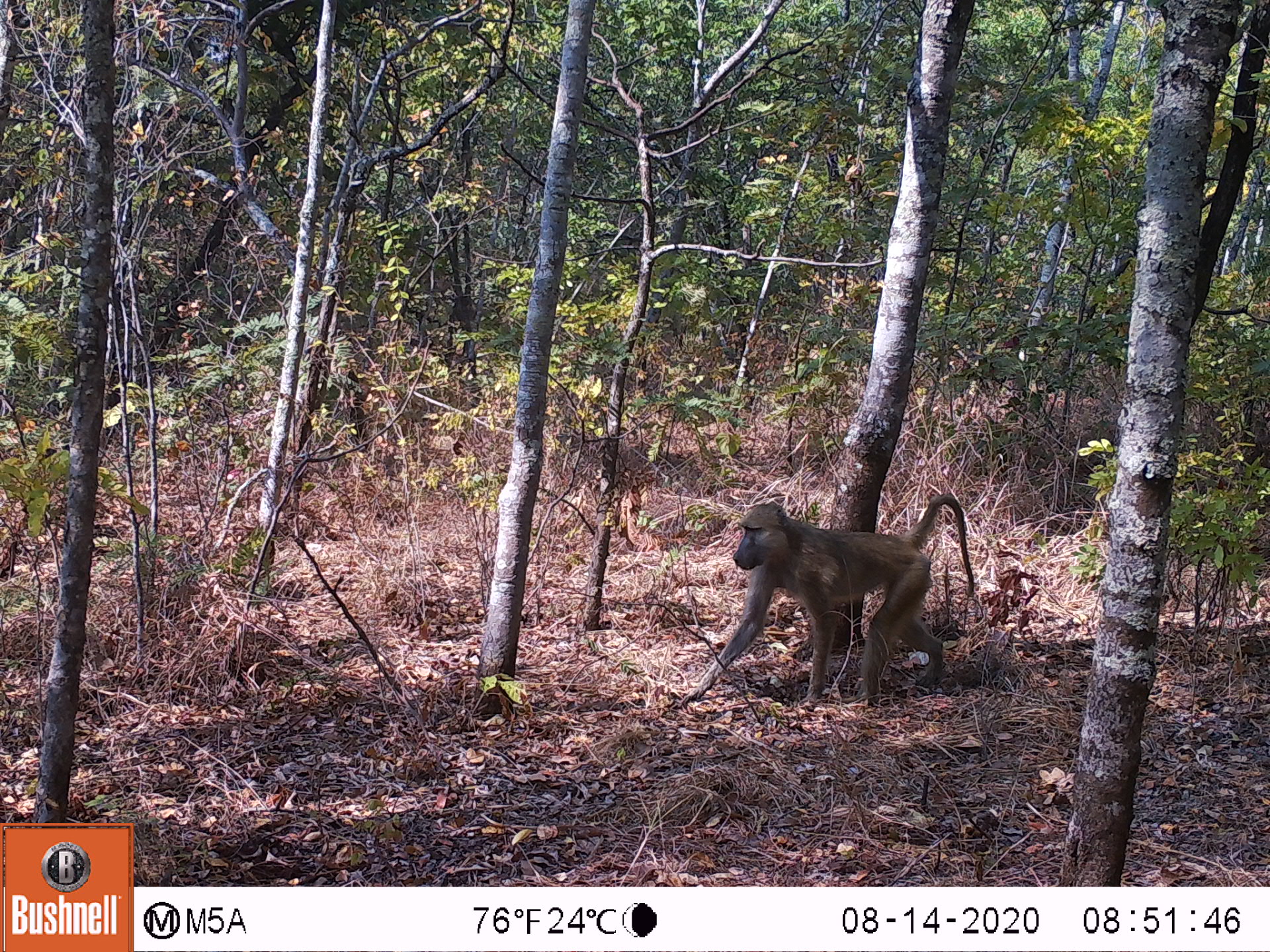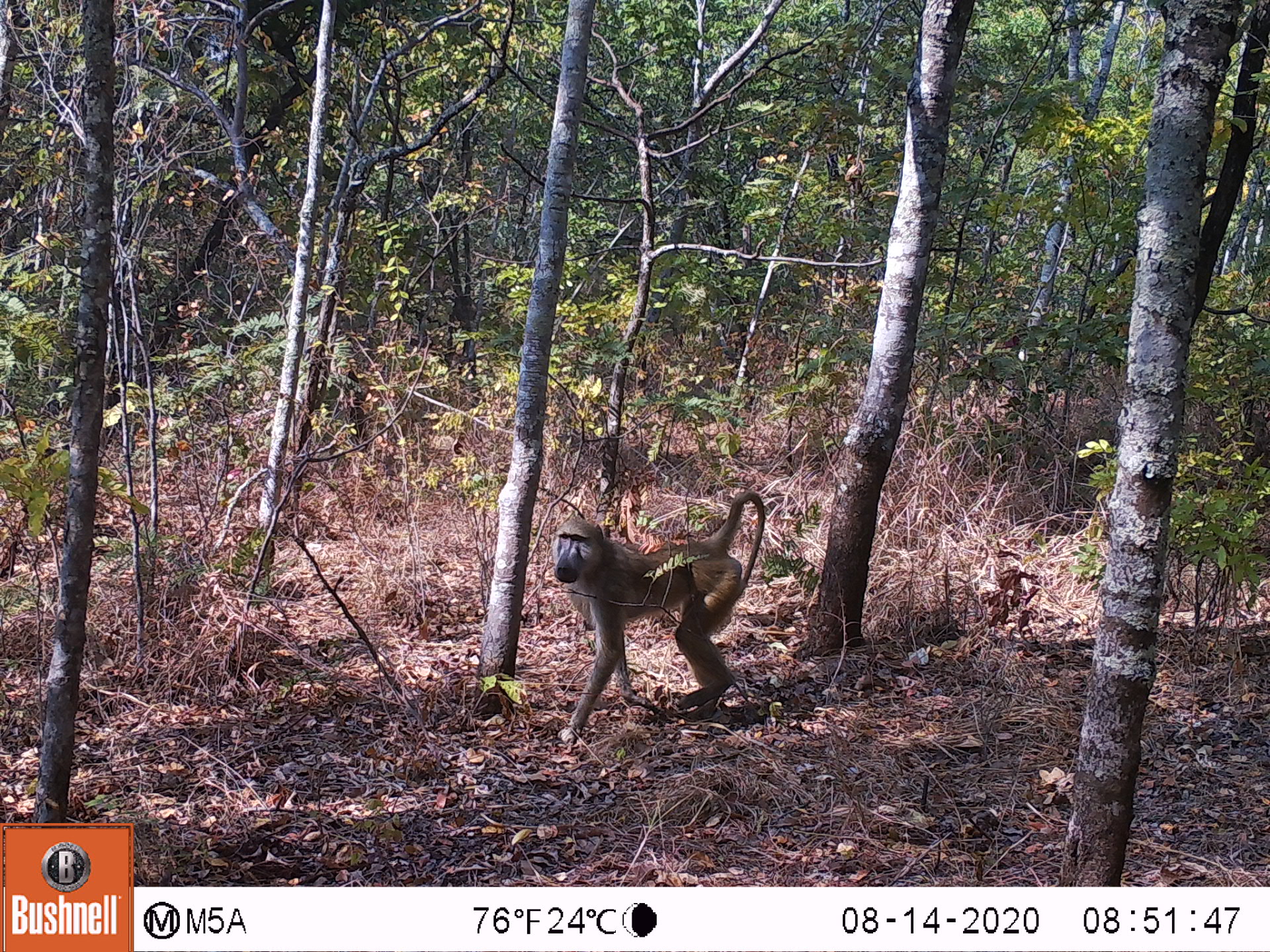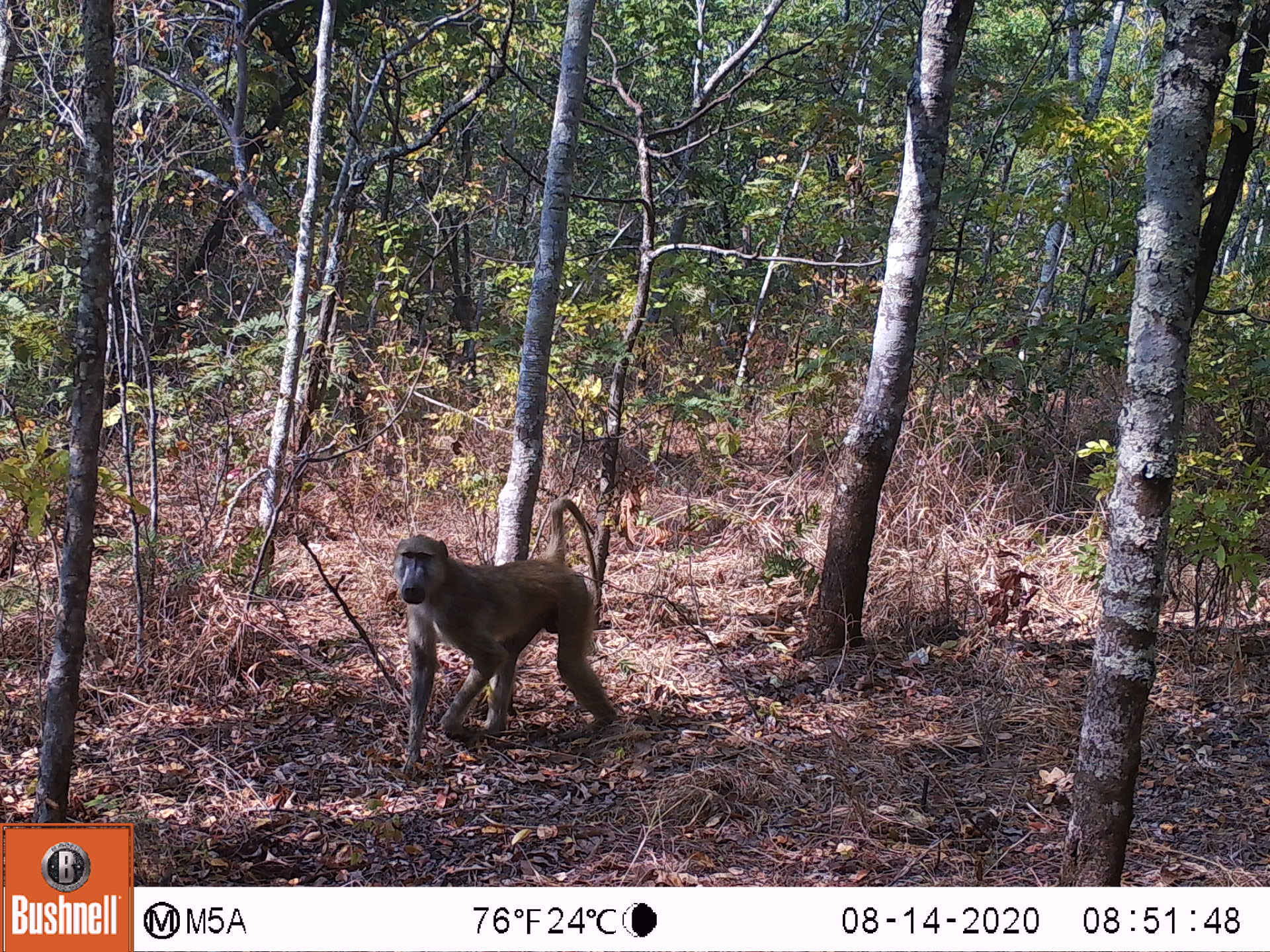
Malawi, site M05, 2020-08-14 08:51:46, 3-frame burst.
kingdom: Animalia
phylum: Chordata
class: Mammalia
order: Primates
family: Cercopithecidae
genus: Papio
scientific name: Papio cynocephalus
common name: yellow baboon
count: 1